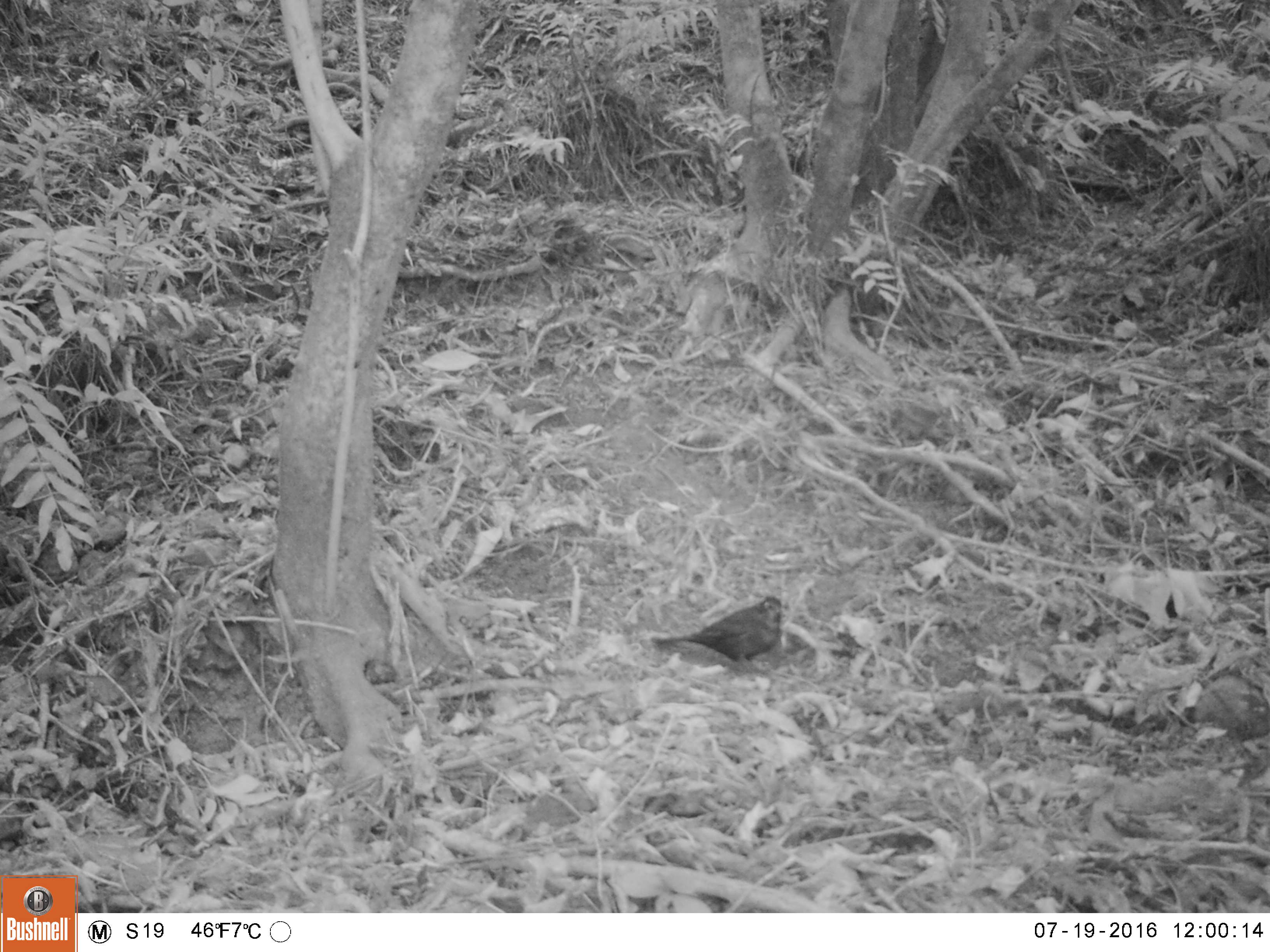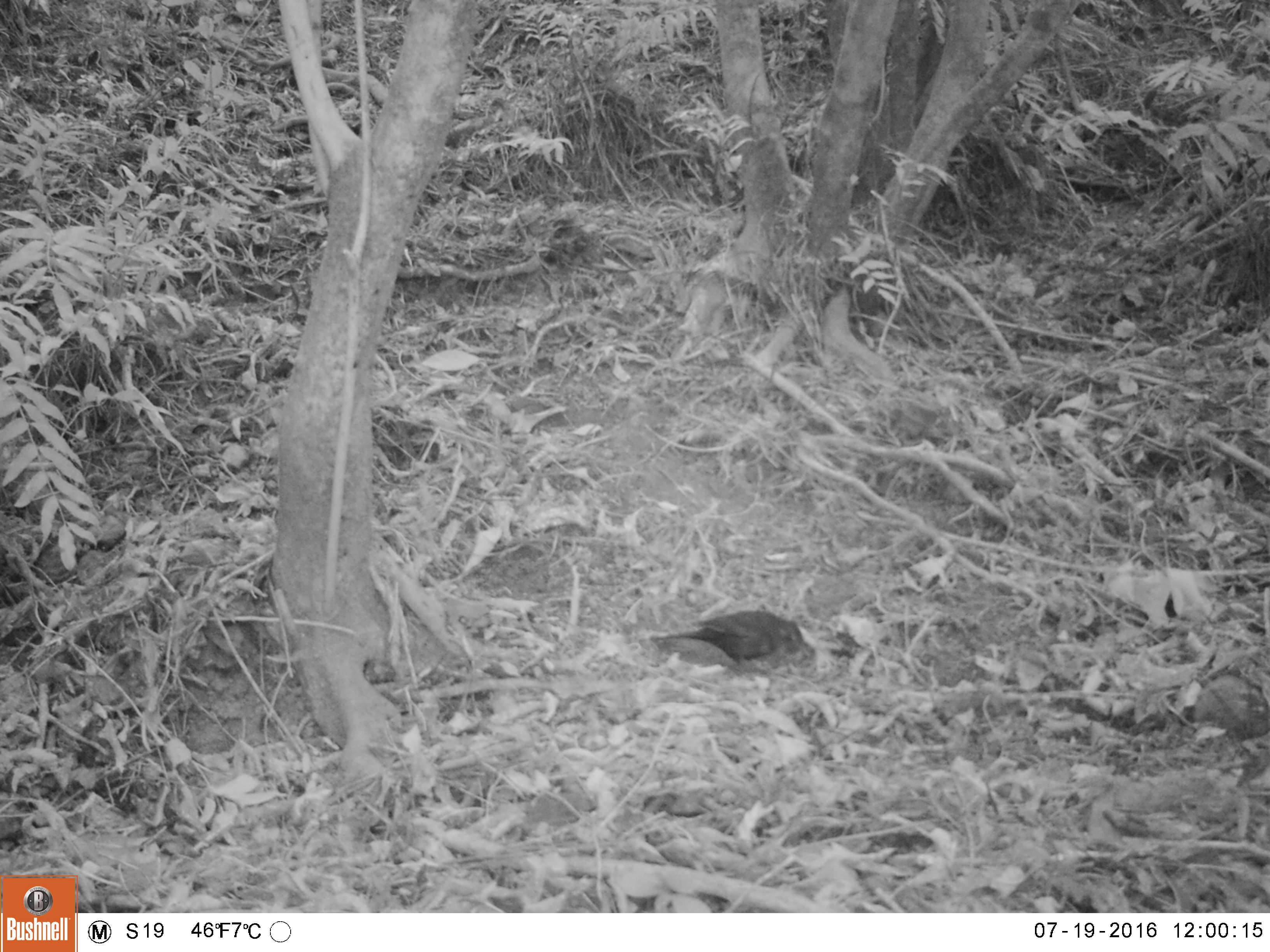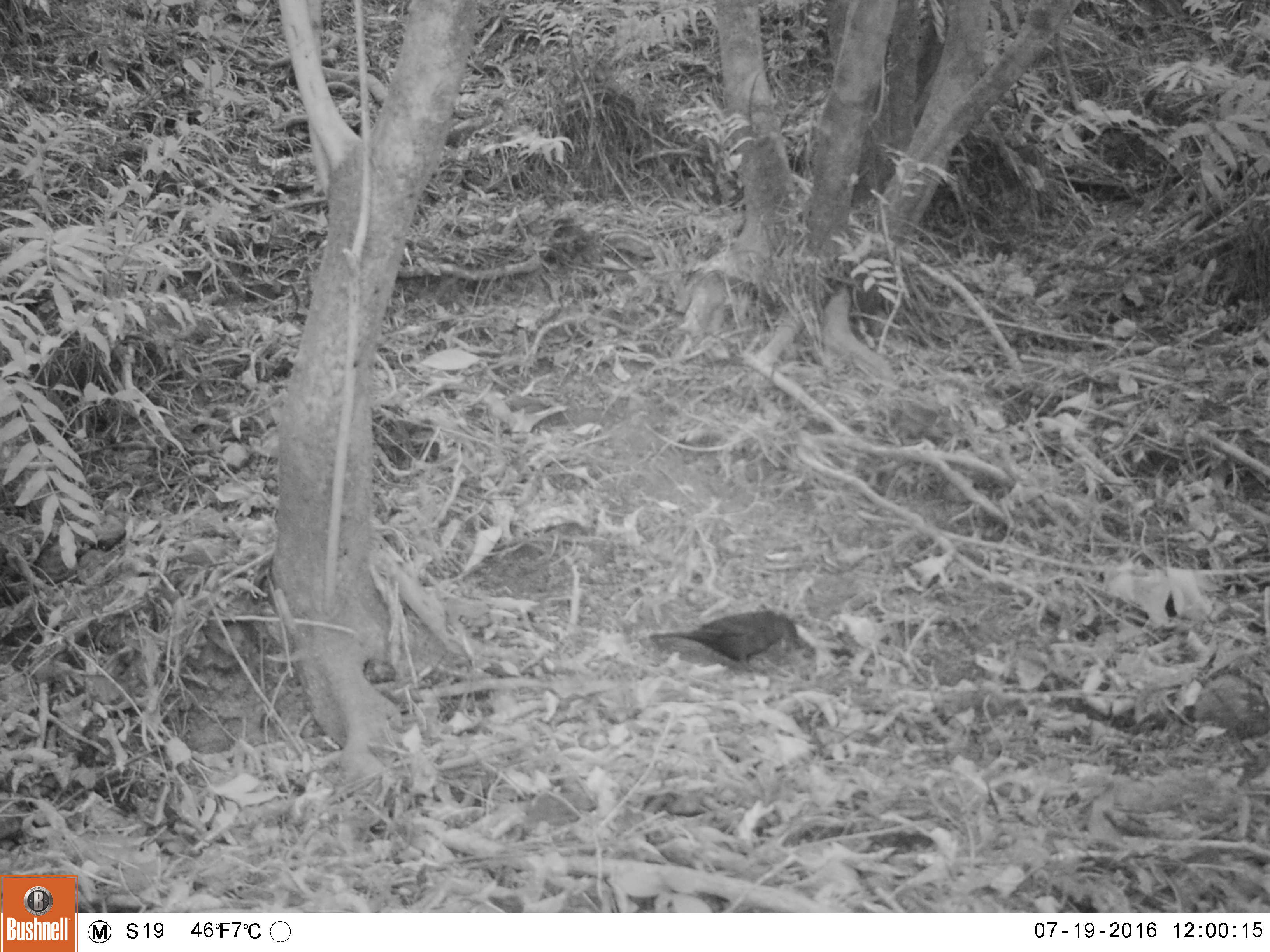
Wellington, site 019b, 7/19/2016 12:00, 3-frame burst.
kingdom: Animalia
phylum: Chordata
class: Aves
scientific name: Aves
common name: bird